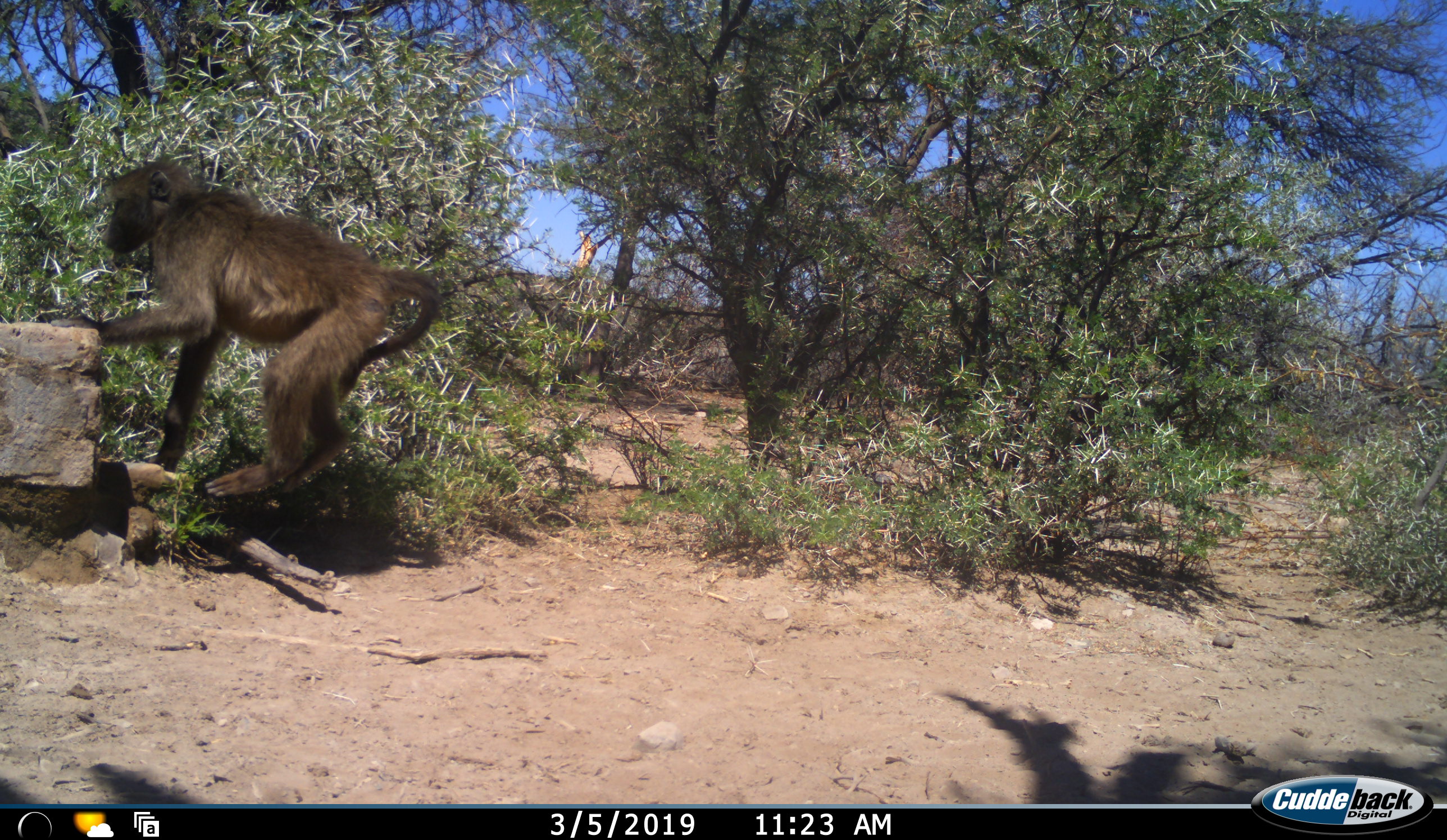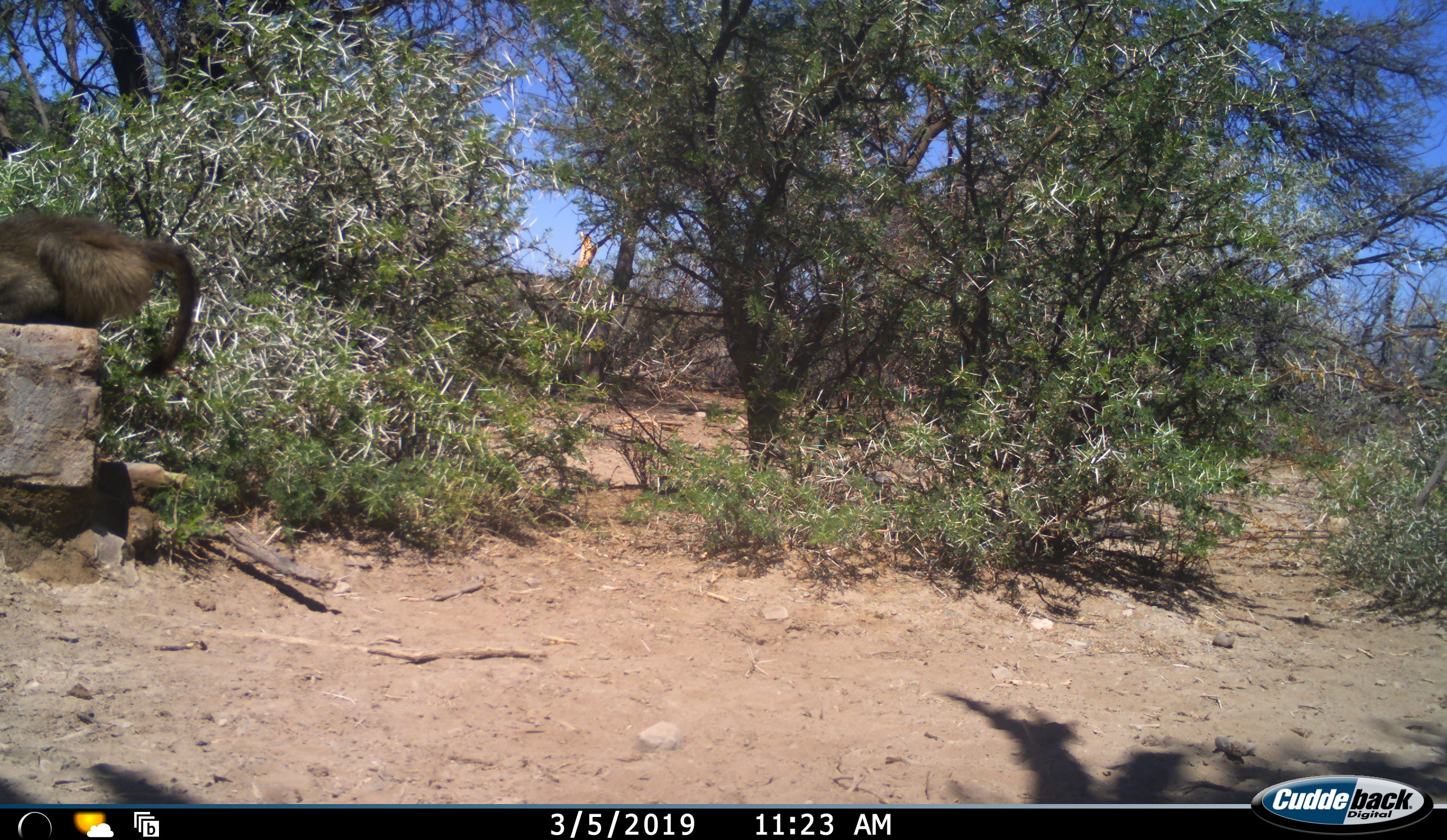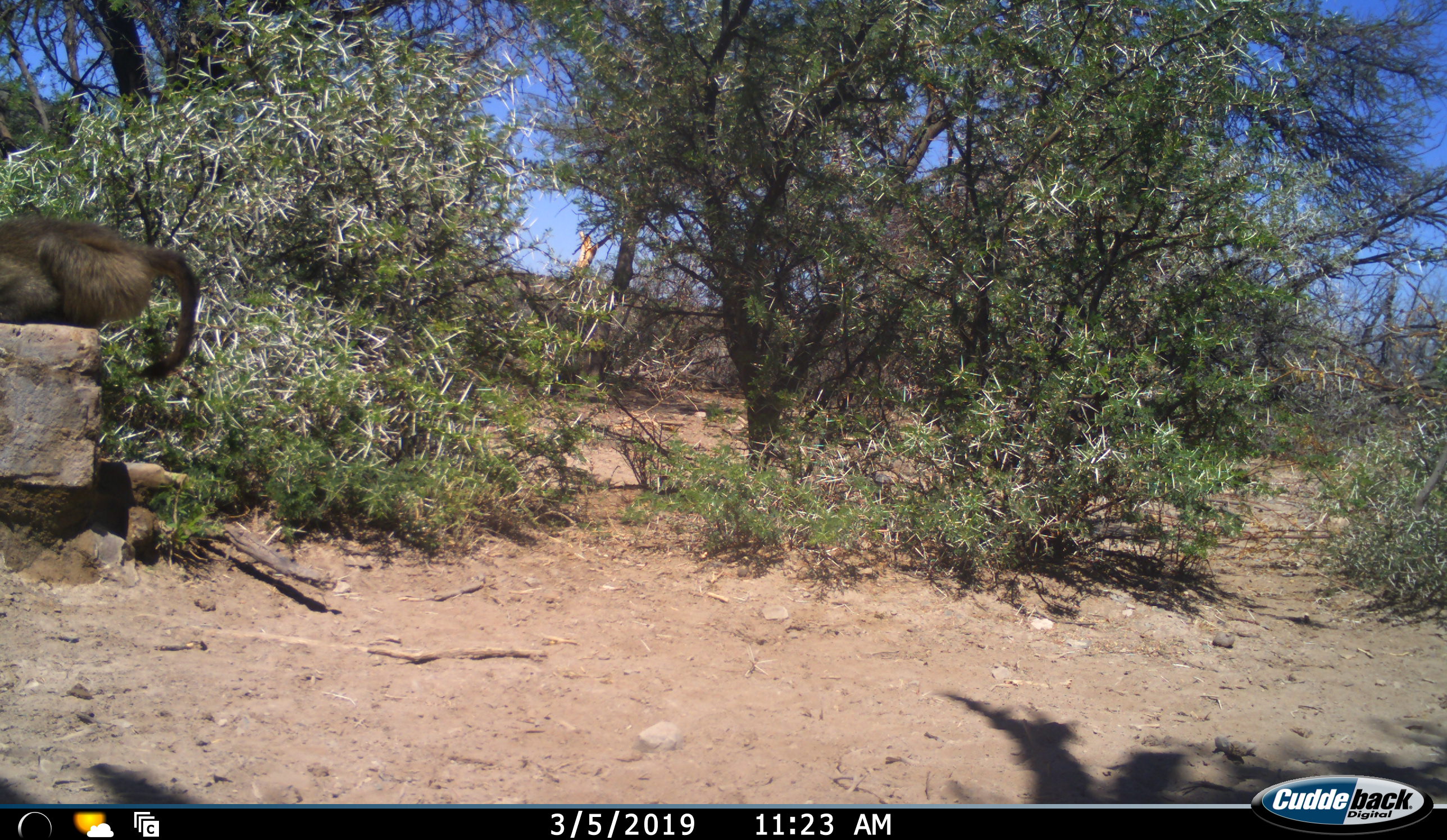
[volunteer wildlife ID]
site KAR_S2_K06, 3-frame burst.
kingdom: Animalia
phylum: Chordata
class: Mammalia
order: Primates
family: Cercopithecidae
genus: Papio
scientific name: Papio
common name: baboon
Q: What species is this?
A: Baboon (Papio).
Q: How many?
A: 1.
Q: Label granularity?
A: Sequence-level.